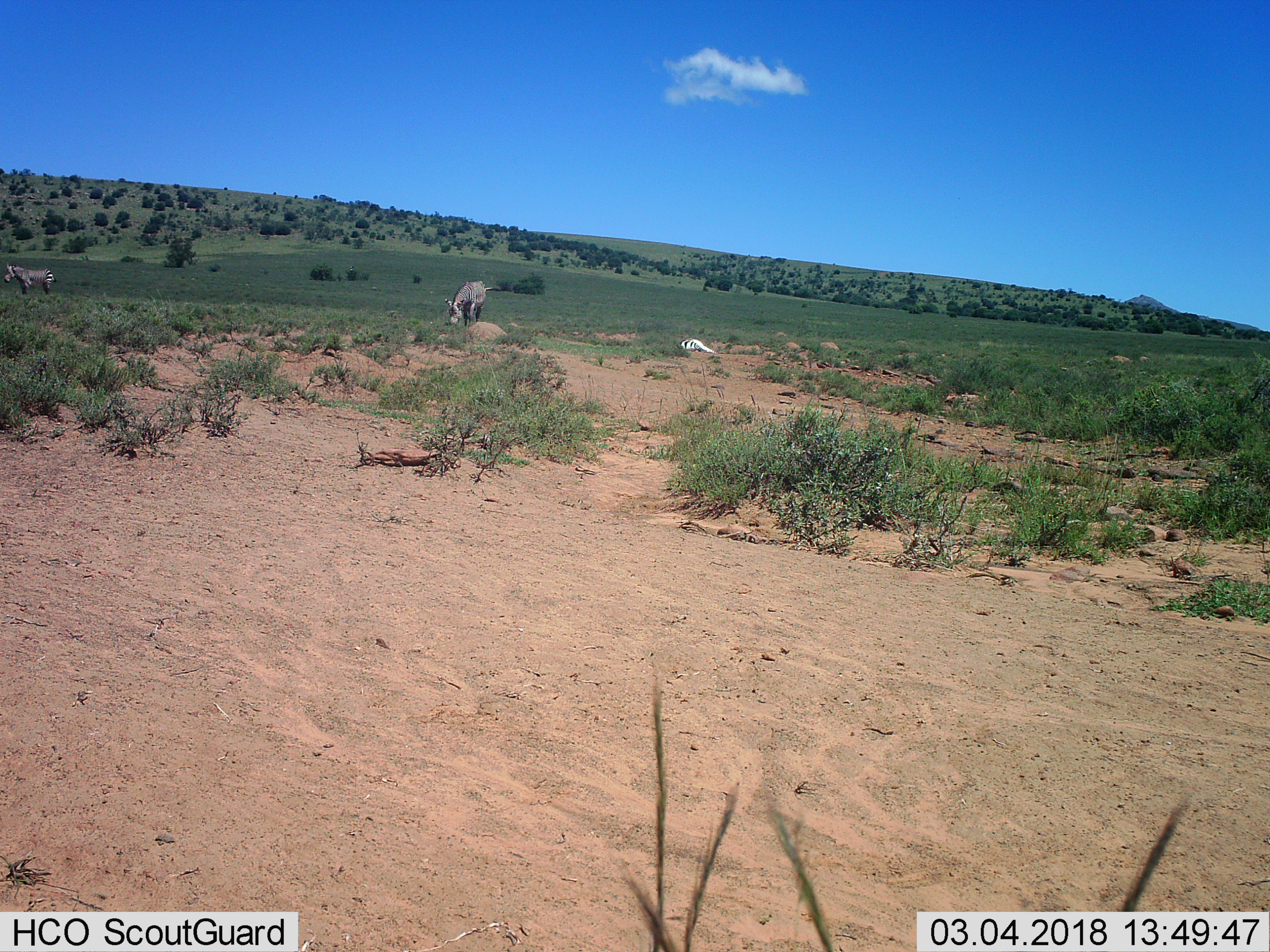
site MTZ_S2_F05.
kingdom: Animalia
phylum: Chordata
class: Mammalia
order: Perissodactyla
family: Equidae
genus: Equus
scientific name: Equus zebra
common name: mountain zebra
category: zebramountain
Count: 3.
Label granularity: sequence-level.